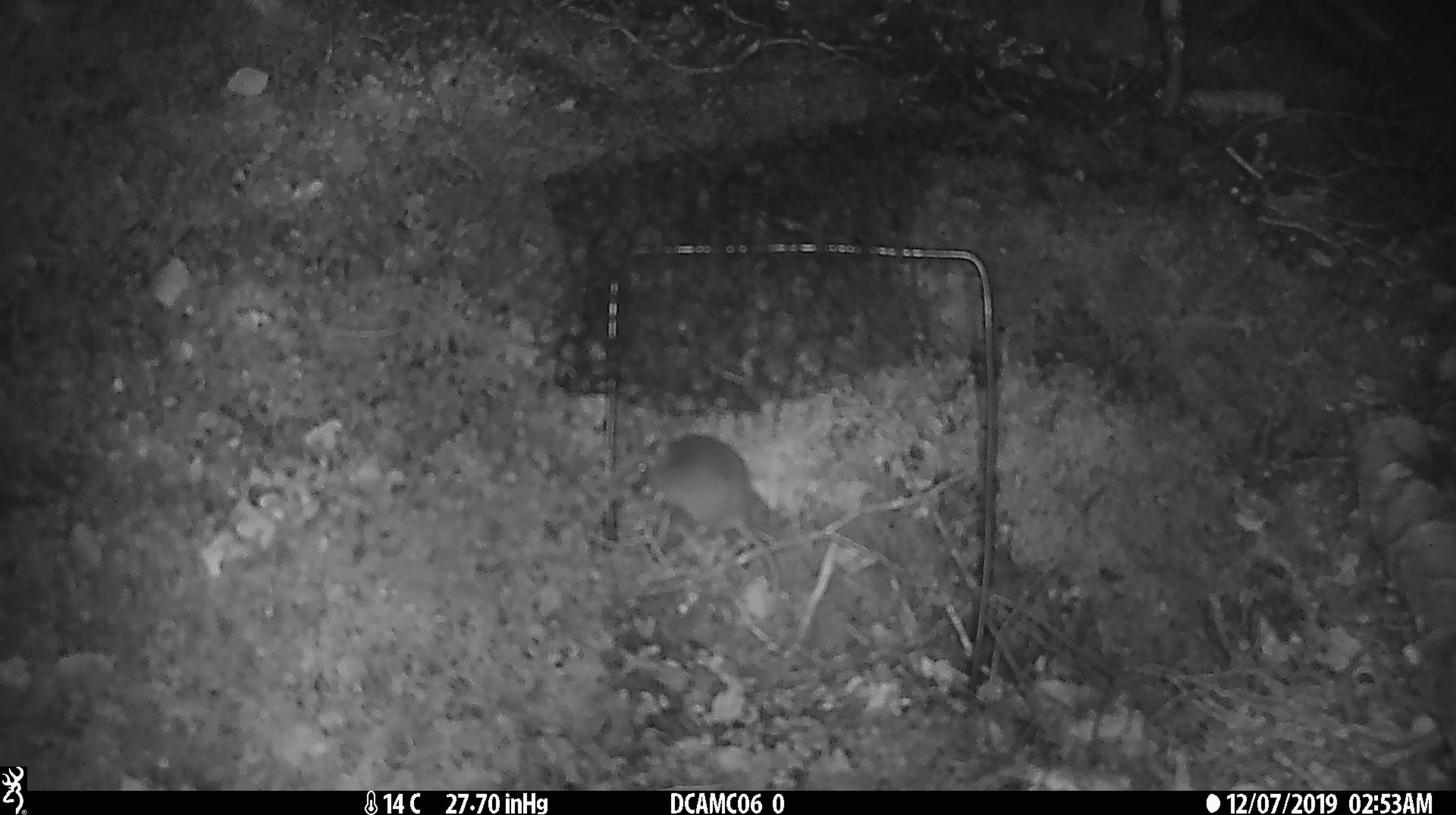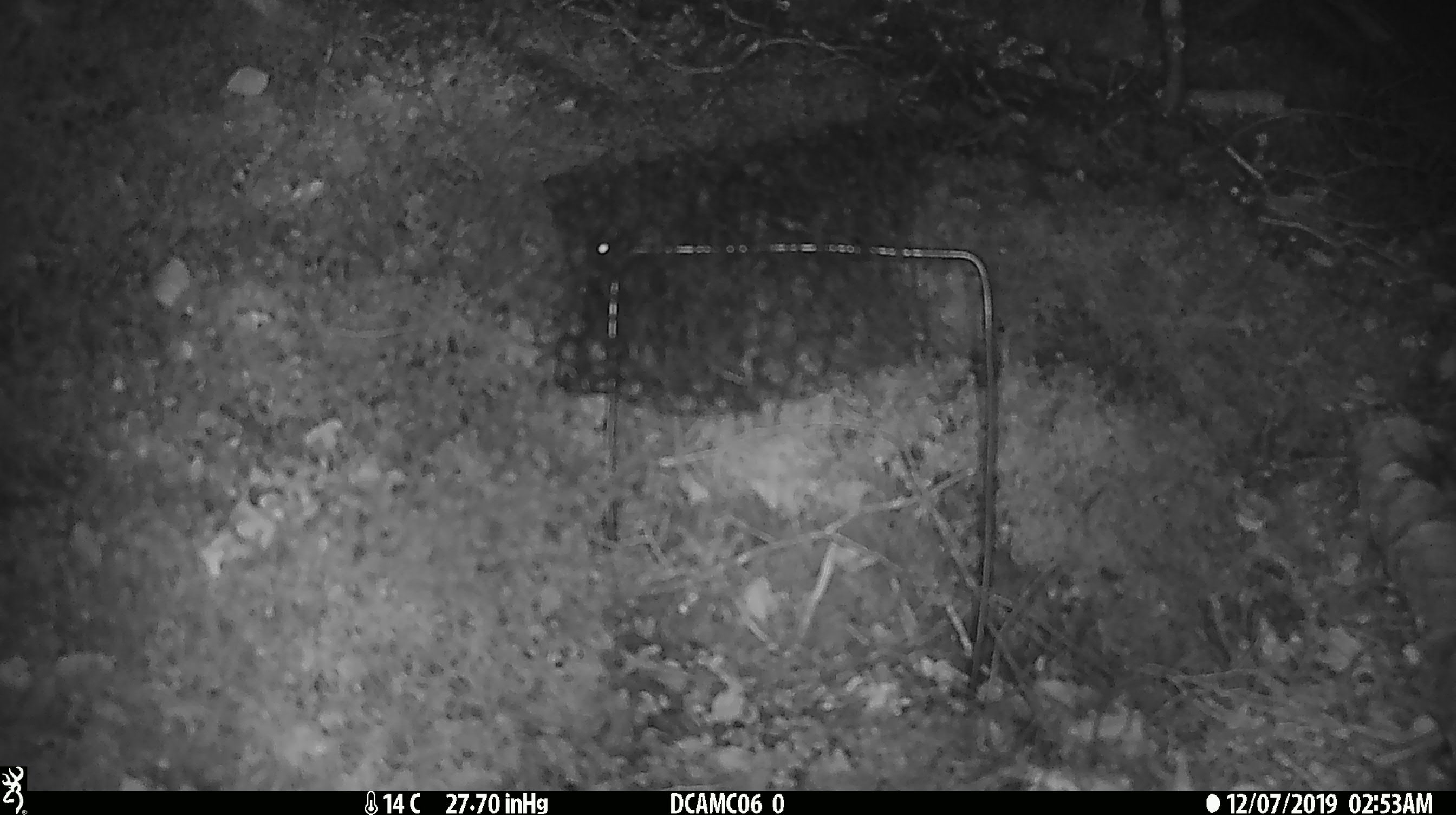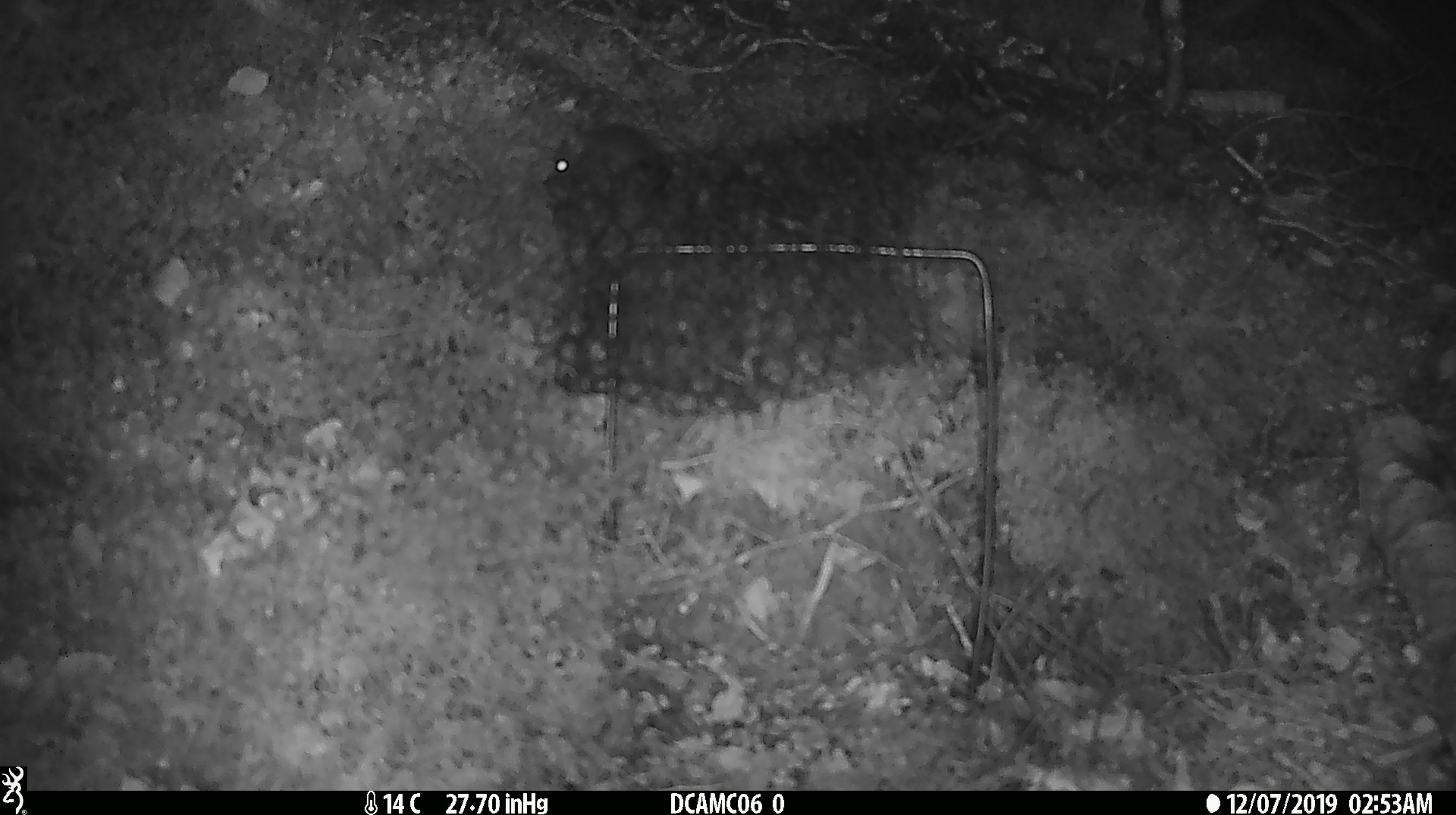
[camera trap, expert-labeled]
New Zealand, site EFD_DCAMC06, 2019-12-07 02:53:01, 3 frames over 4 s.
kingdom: Animalia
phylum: Chordata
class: Mammalia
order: Rodentia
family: Muridae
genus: Mus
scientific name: Mus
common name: mouse